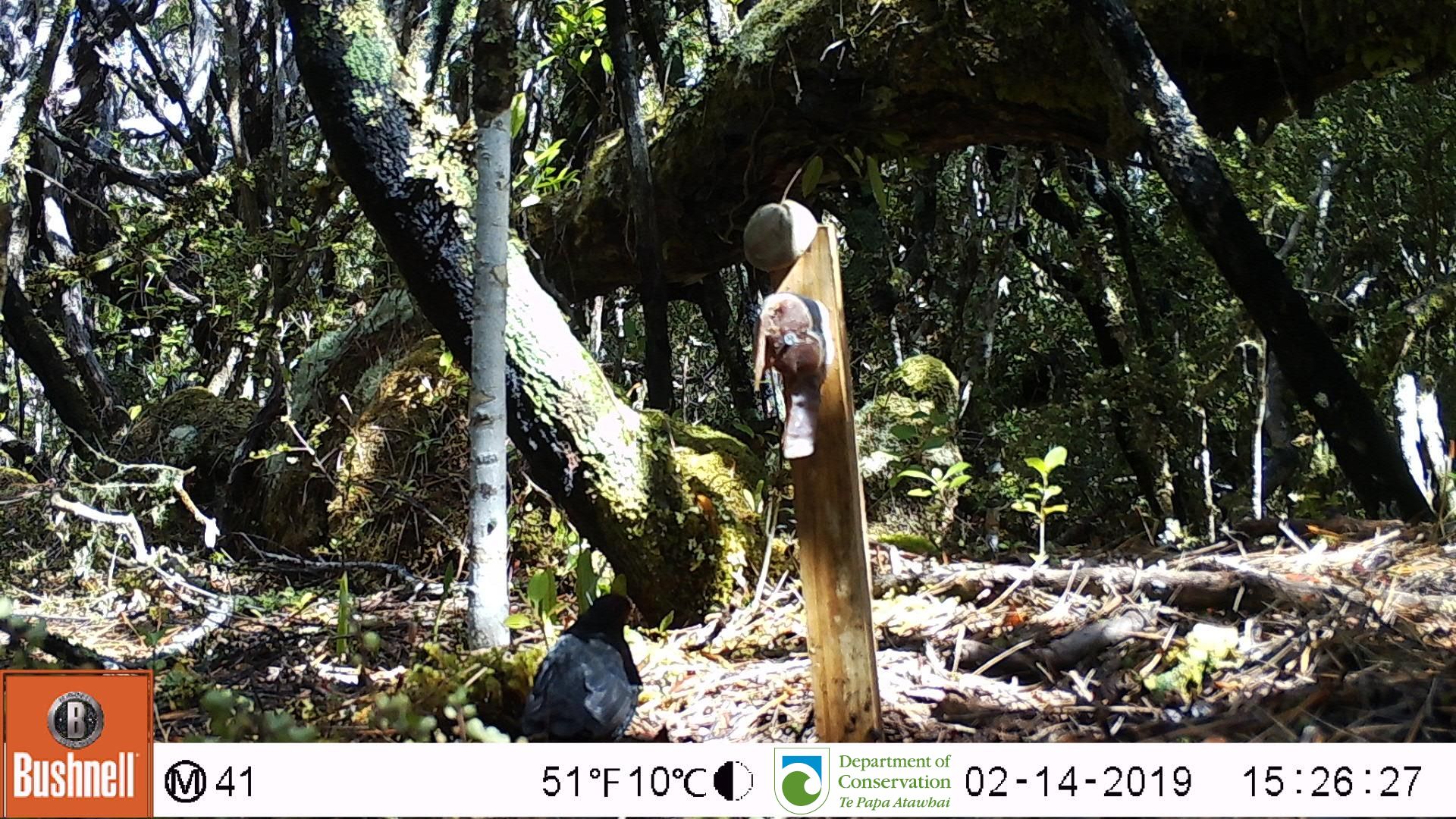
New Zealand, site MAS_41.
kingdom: Animalia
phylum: Chordata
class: Aves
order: Passeriformes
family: Turdidae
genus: Turdus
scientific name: Turdus merula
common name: eurasian blackbird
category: blackbird